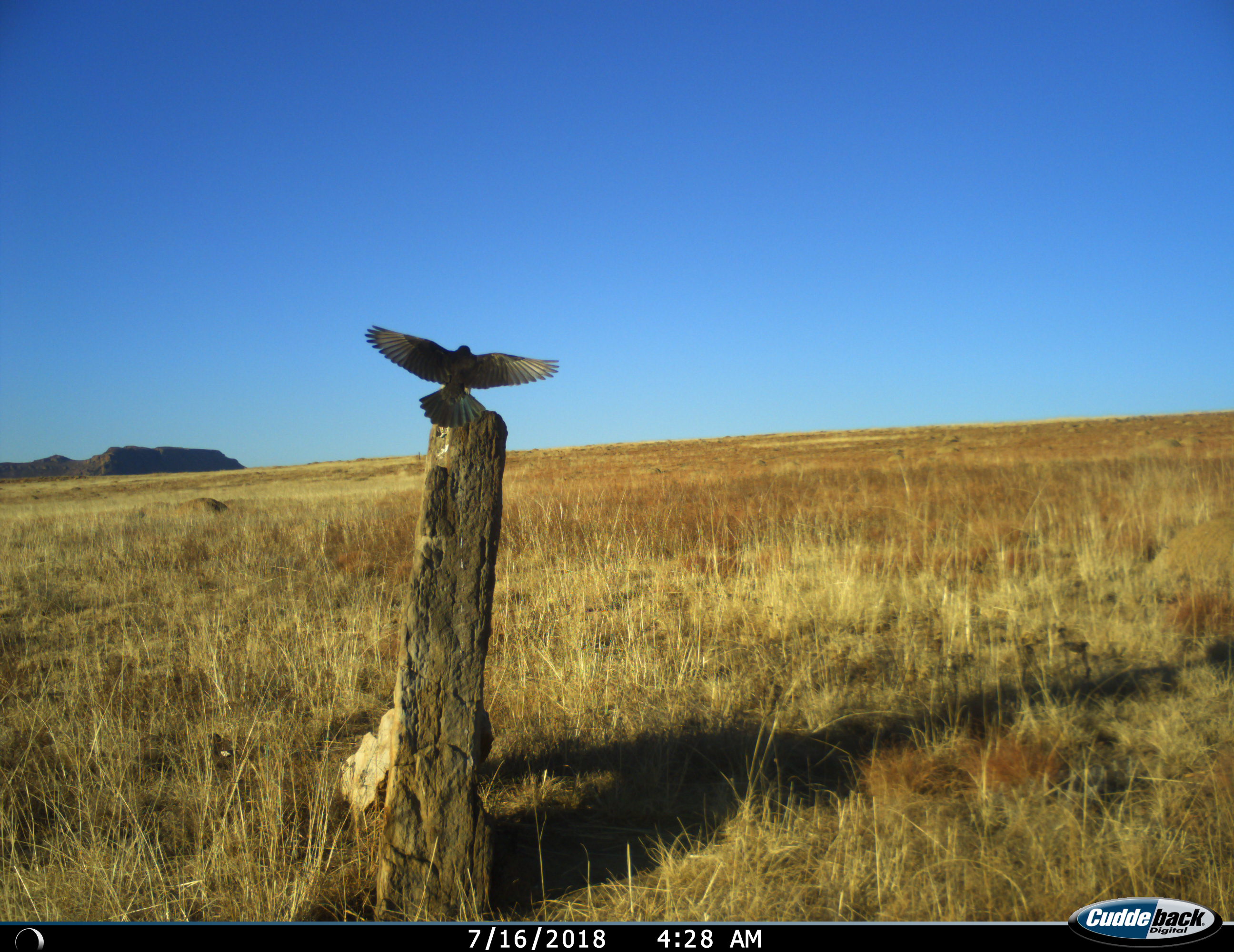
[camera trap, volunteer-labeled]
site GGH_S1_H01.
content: unidentified animal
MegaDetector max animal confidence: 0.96